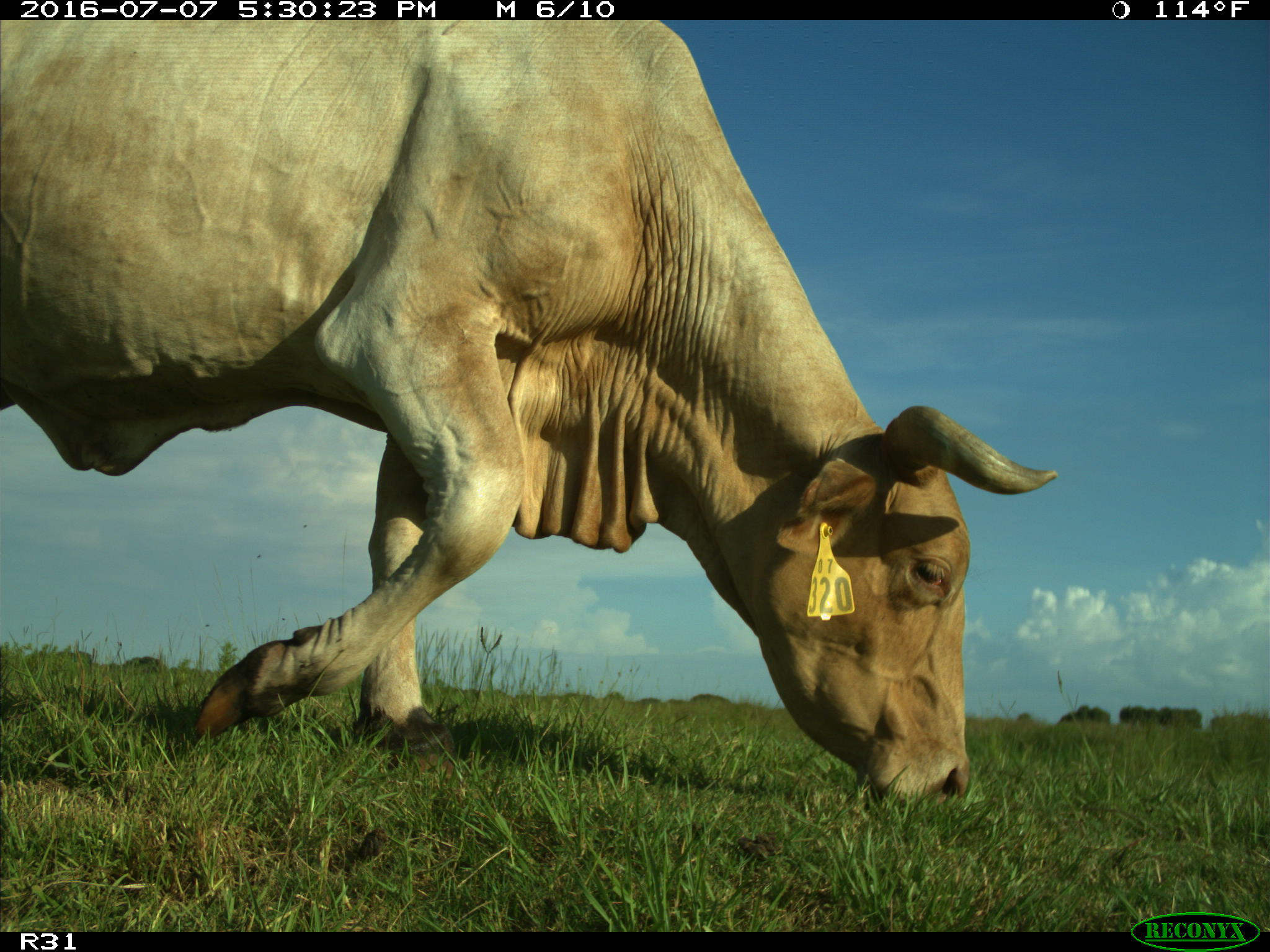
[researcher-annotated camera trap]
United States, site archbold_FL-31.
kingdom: Animalia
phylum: Chordata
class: Mammalia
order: Artiodactyla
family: Bovidae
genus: Bos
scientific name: Bos taurus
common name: domestic cow